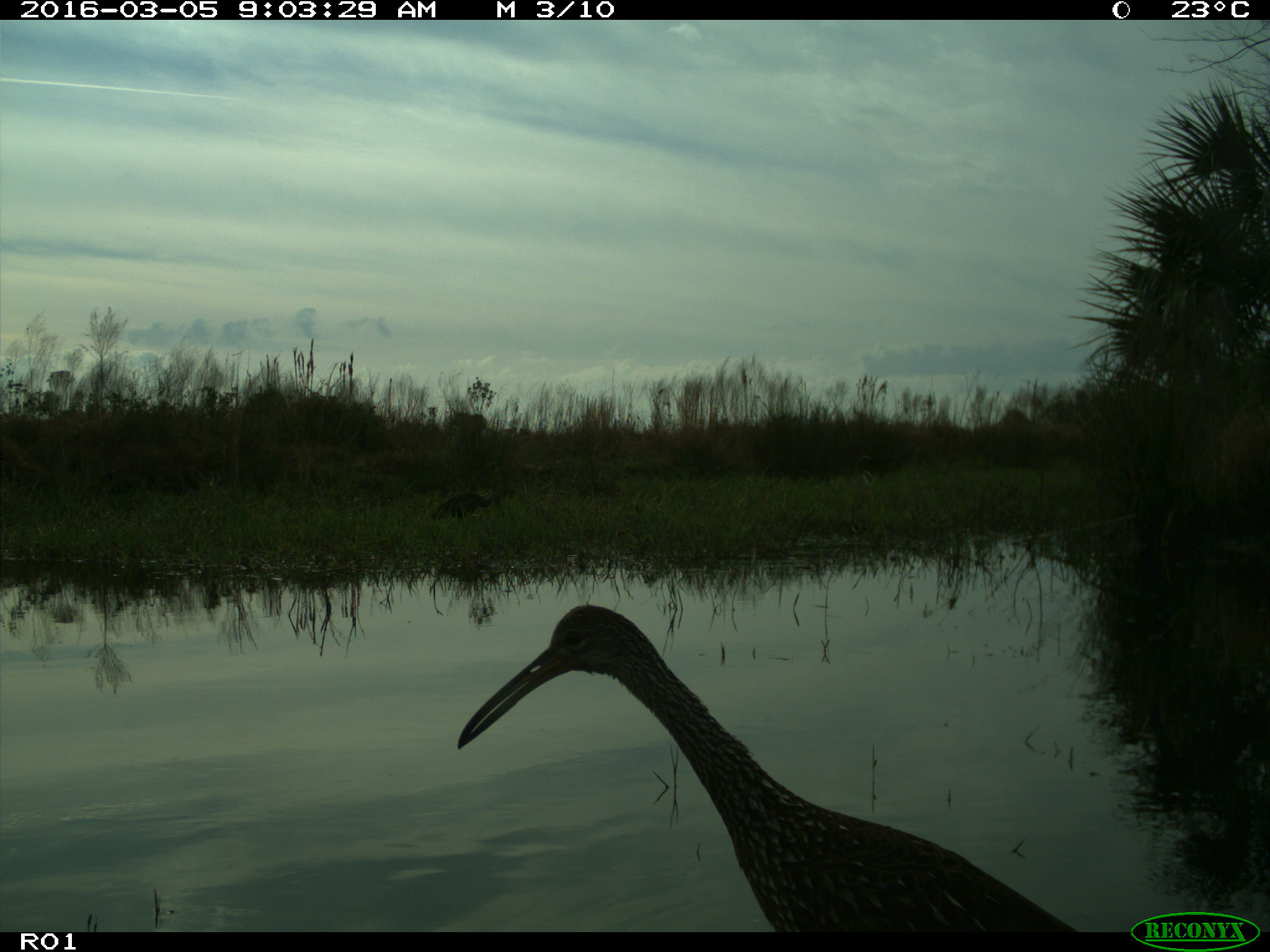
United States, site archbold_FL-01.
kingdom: Animalia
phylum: Chordata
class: Aves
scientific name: Aves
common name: birds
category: unidentified bird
Unidentified bird (birds) (Aves).